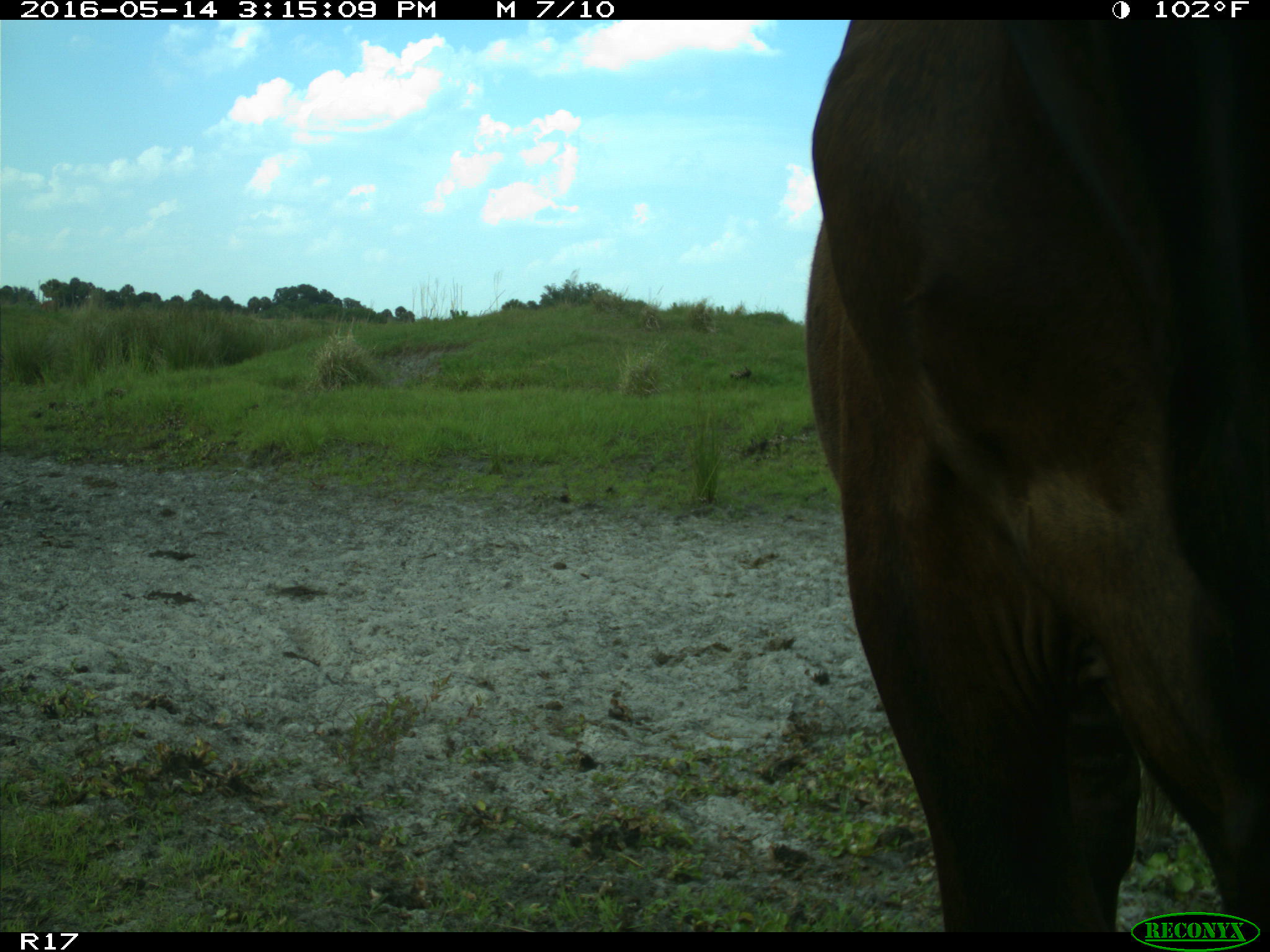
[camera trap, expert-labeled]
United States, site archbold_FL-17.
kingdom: Animalia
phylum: Chordata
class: Mammalia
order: Artiodactyla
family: Bovidae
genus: Bos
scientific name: Bos taurus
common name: domestic cow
Bos taurus (domestic cow).